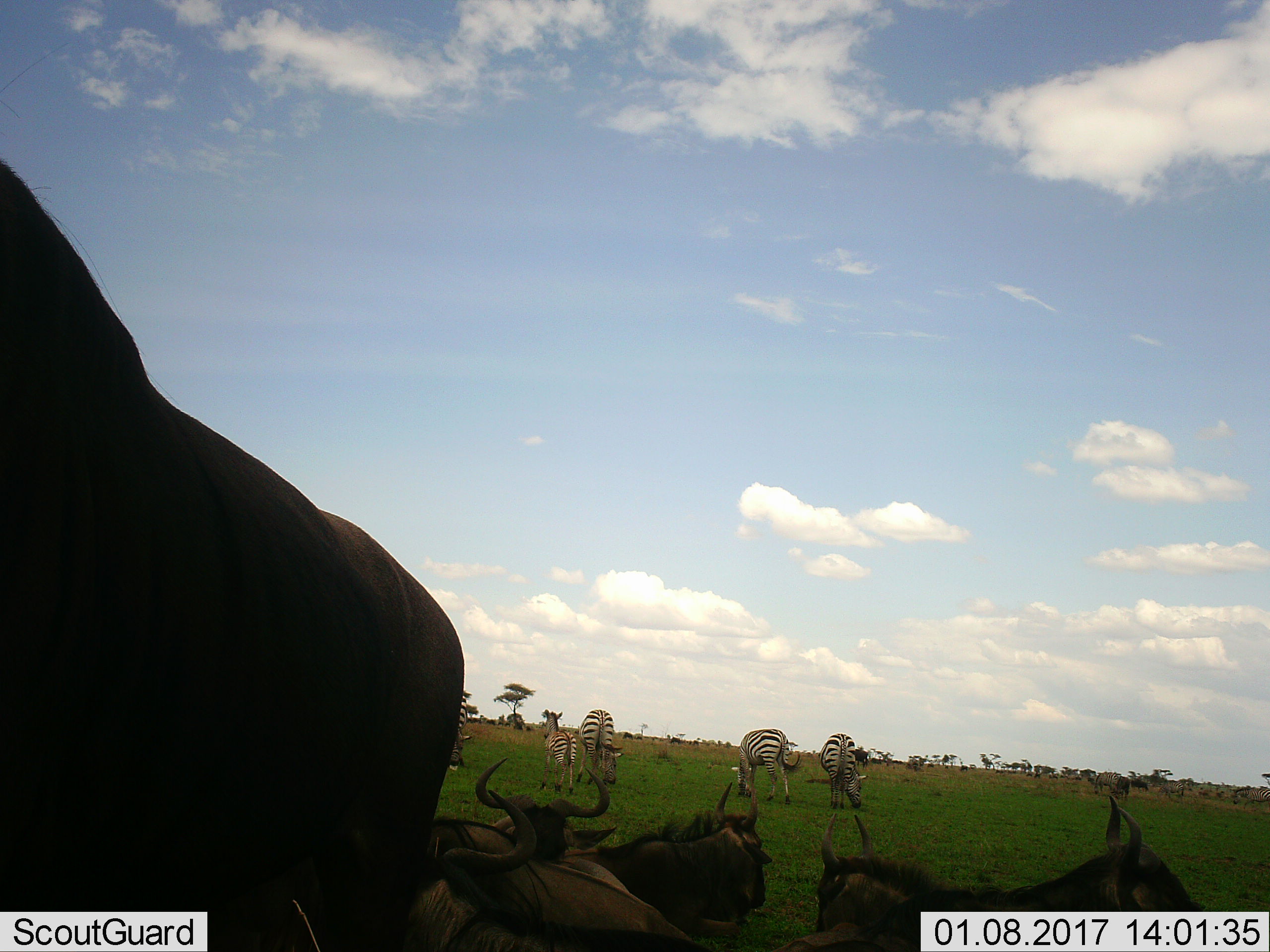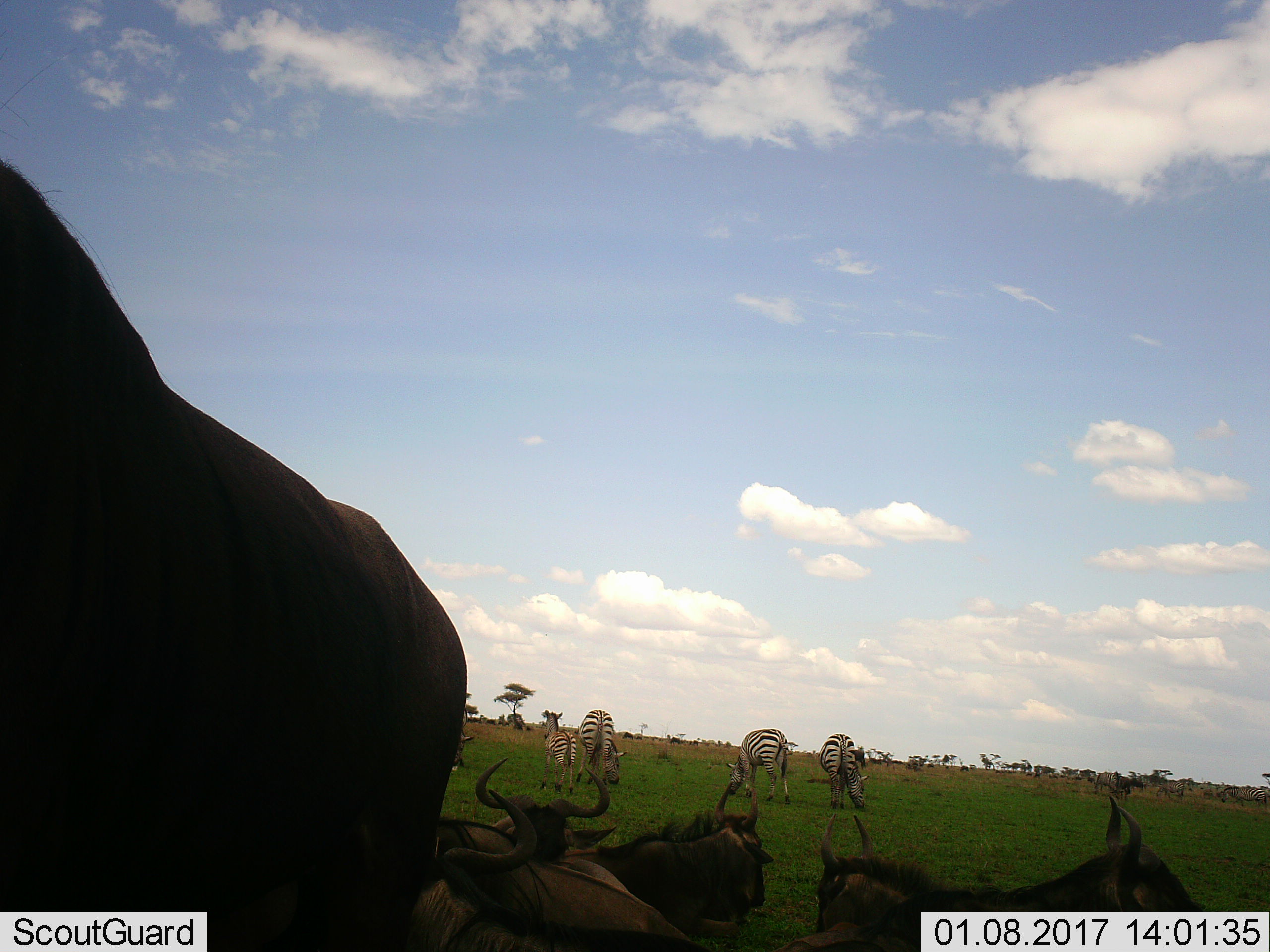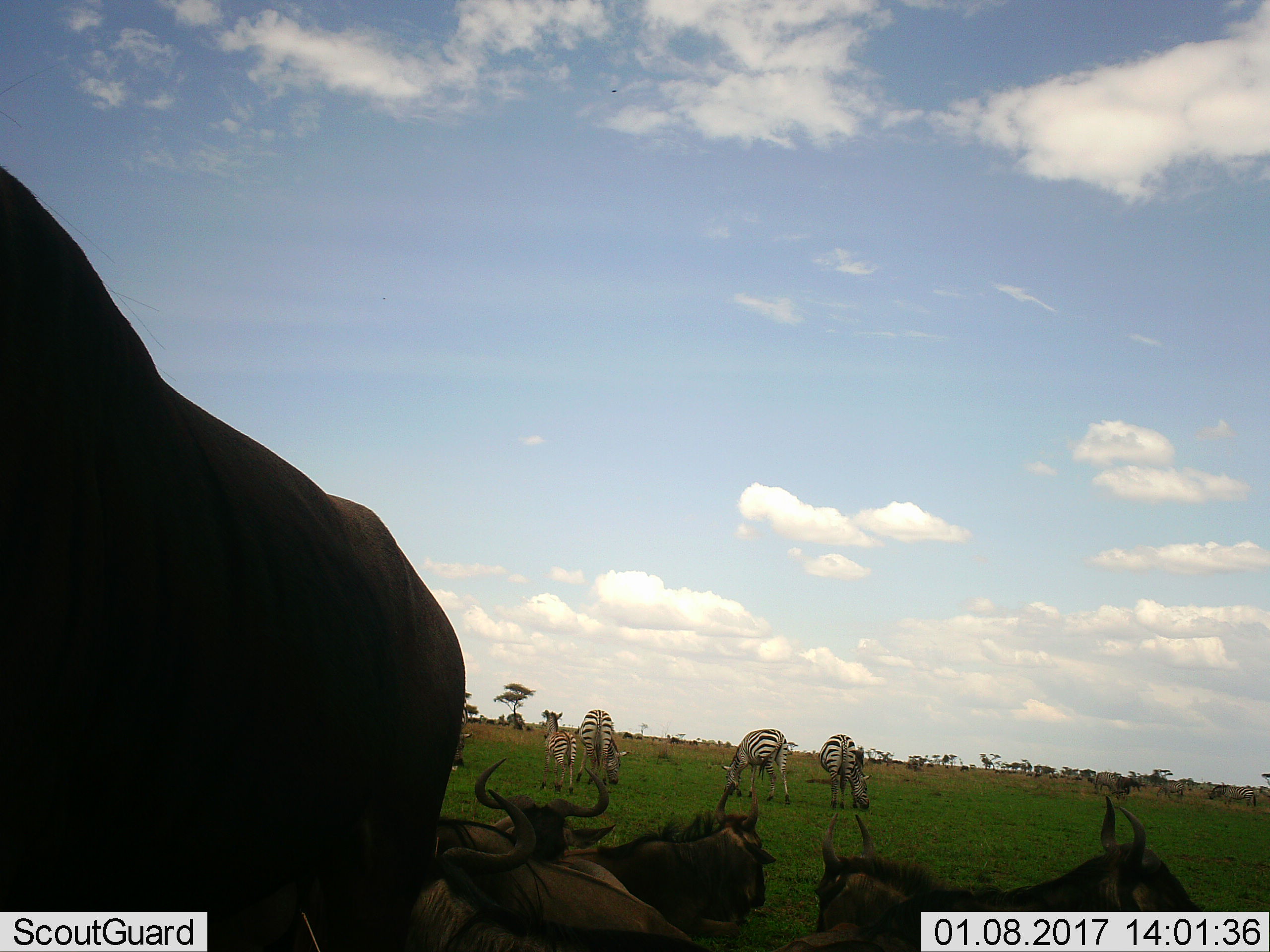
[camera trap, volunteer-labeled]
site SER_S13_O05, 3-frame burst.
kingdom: Animalia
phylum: Chordata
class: Mammalia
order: Artiodactyla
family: Bovidae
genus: Connochaetes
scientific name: Connochaetes taurinus taurinus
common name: blue wildebeest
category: wildebeestblue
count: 6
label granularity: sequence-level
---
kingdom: Animalia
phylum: Chordata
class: Mammalia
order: Perissodactyla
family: Equidae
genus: Equus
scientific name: Equus quagga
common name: plains zebra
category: zebraplains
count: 5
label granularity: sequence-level